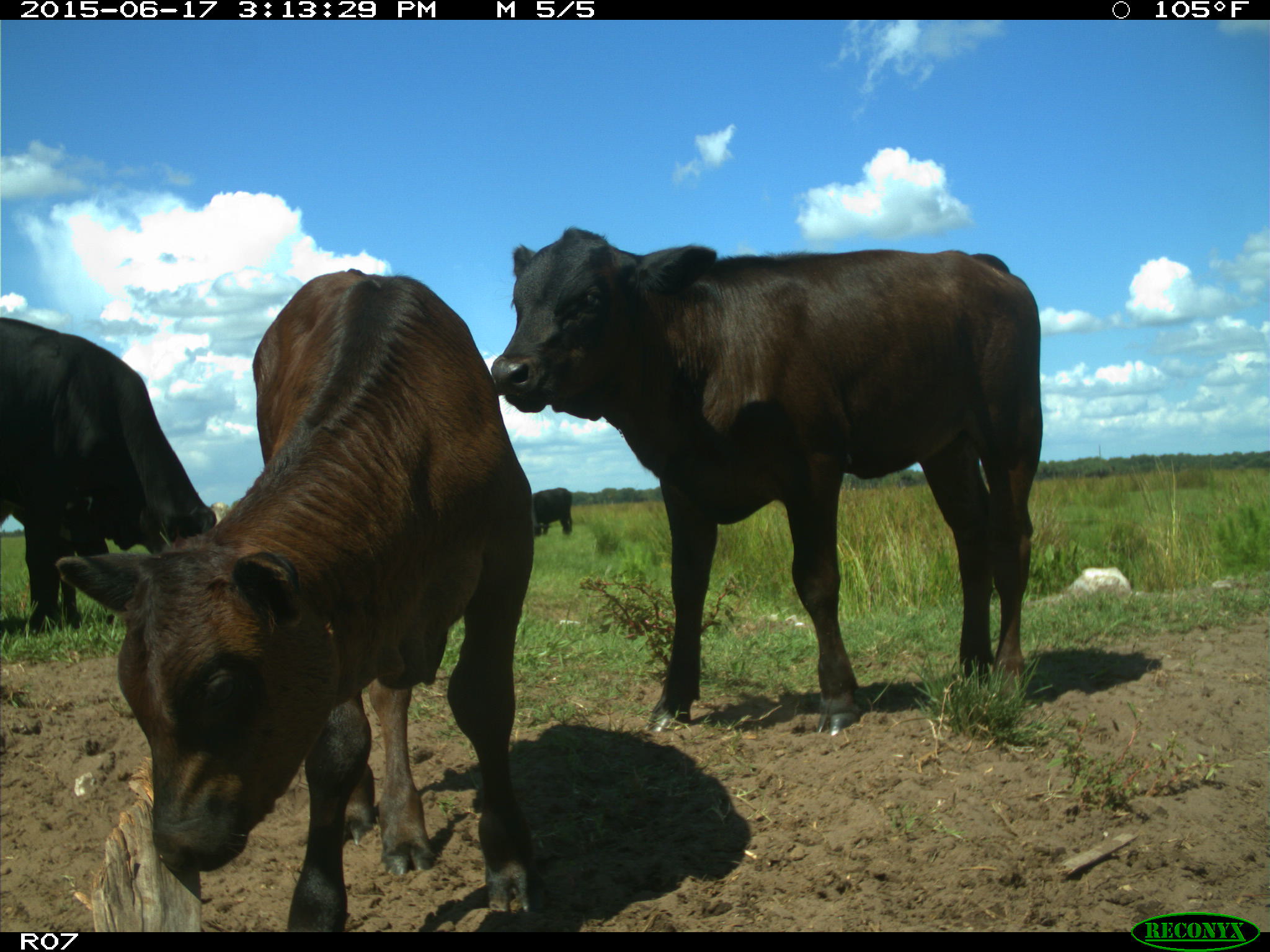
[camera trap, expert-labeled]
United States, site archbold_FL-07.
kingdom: Animalia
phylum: Chordata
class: Mammalia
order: Artiodactyla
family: Bovidae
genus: Bos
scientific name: Bos taurus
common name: domestic cow